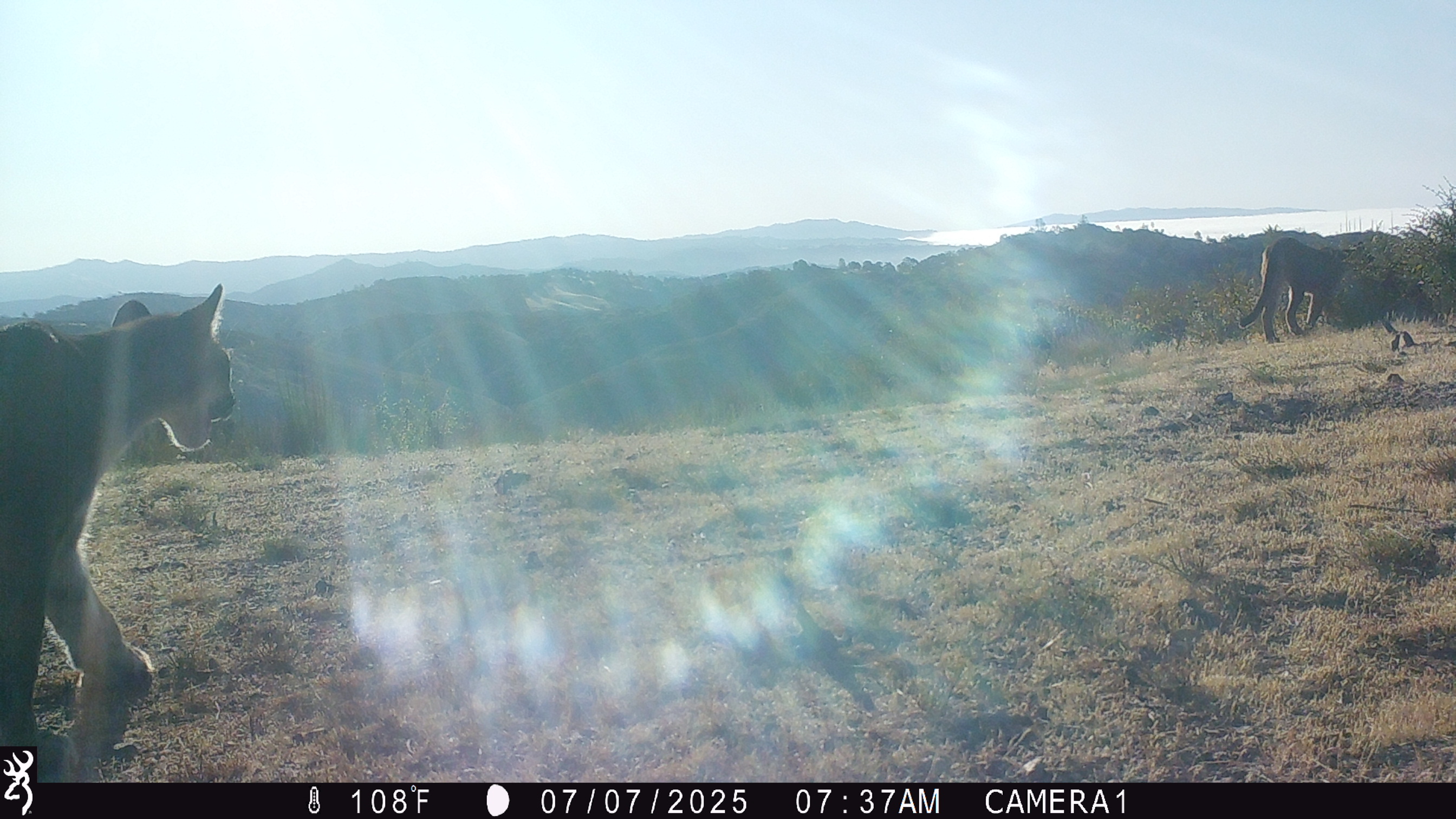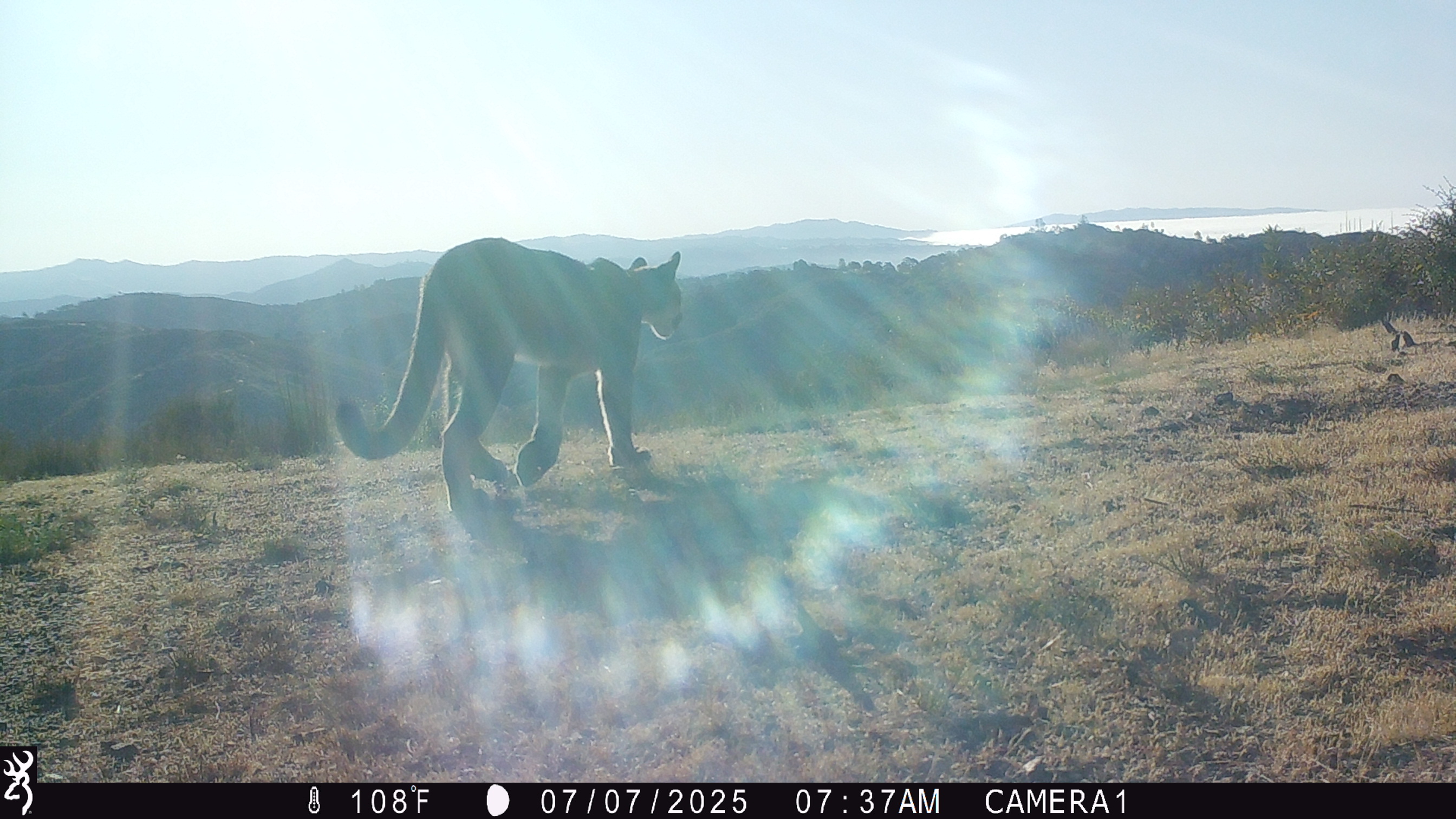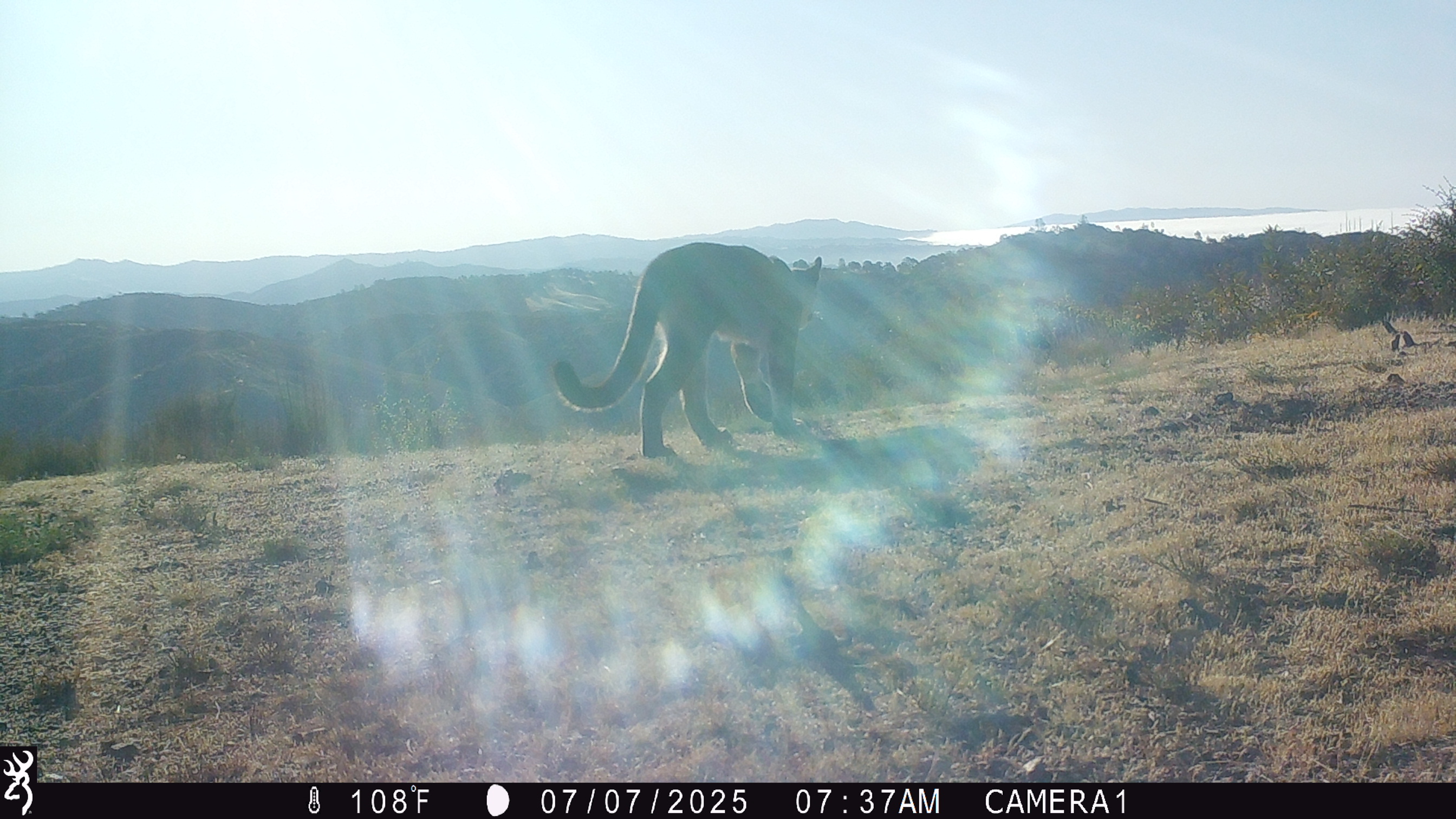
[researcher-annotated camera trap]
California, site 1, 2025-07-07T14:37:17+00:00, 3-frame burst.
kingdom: Animalia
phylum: Chordata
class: Mammalia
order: Carnivora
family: Felidae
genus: Puma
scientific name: Puma concolor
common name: puma